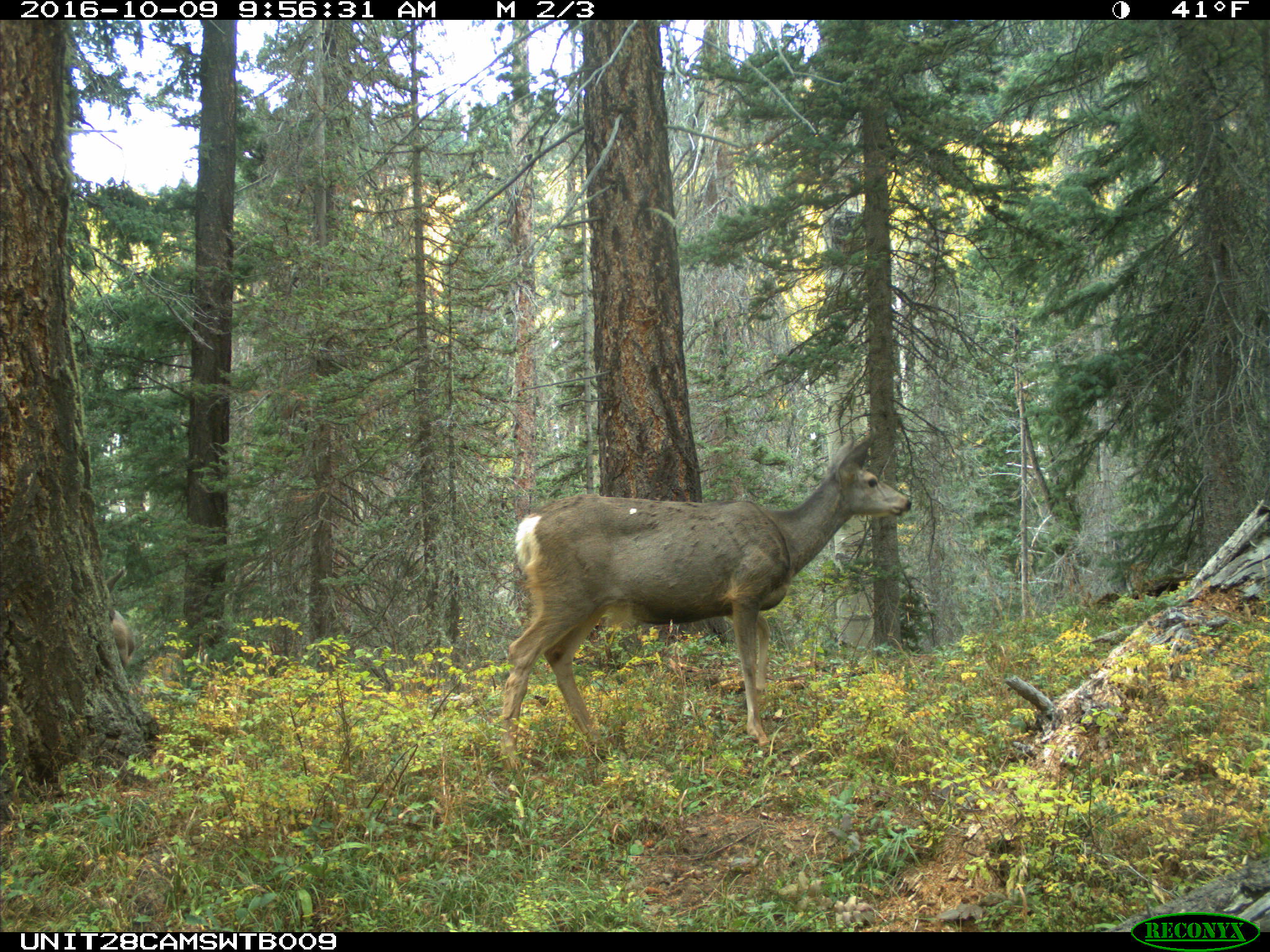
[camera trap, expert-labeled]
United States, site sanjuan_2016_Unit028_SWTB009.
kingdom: Animalia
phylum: Chordata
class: Mammalia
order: Artiodactyla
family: Cervidae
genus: Odocoileus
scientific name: Odocoileus hemionus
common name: mule deer